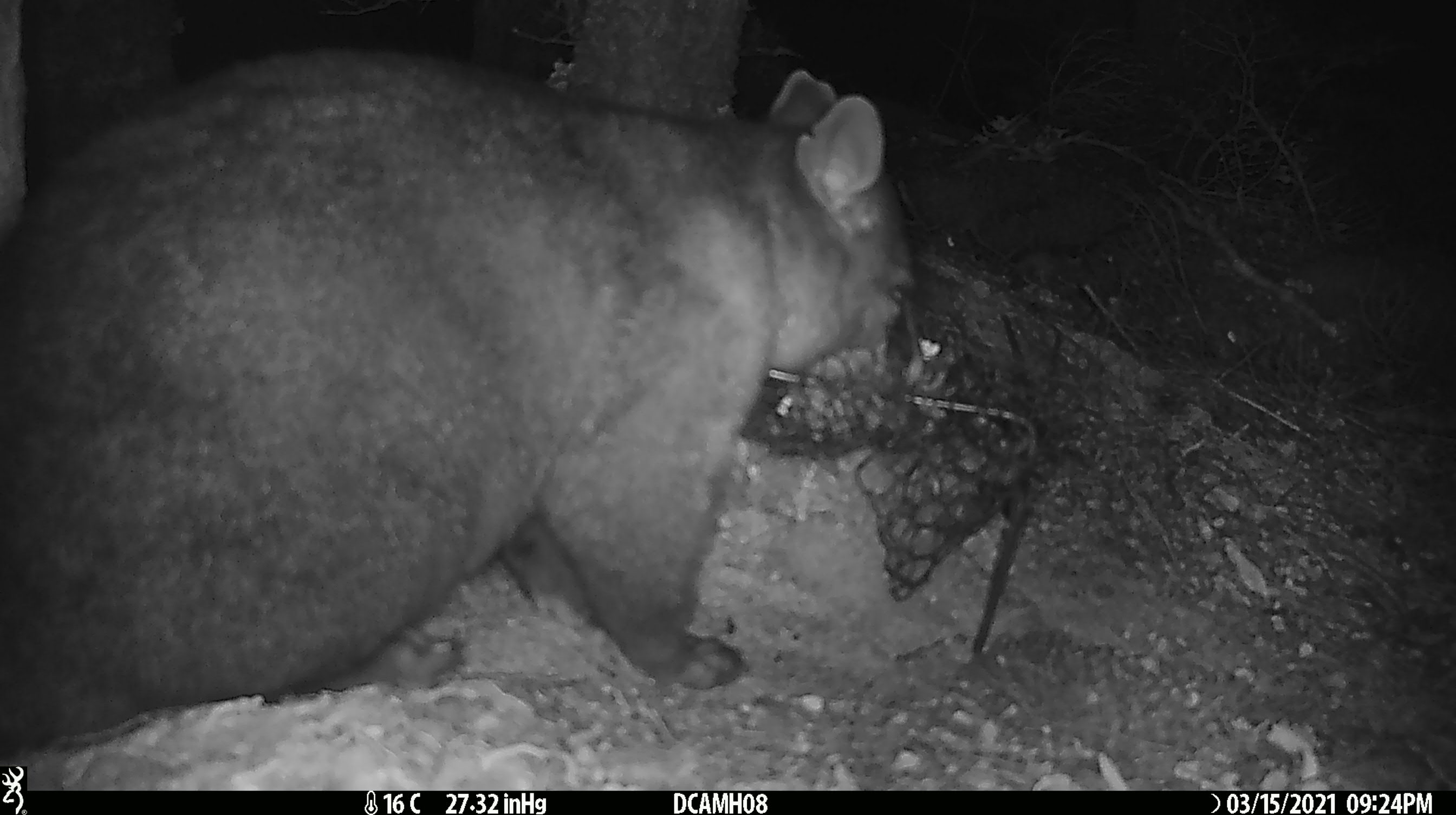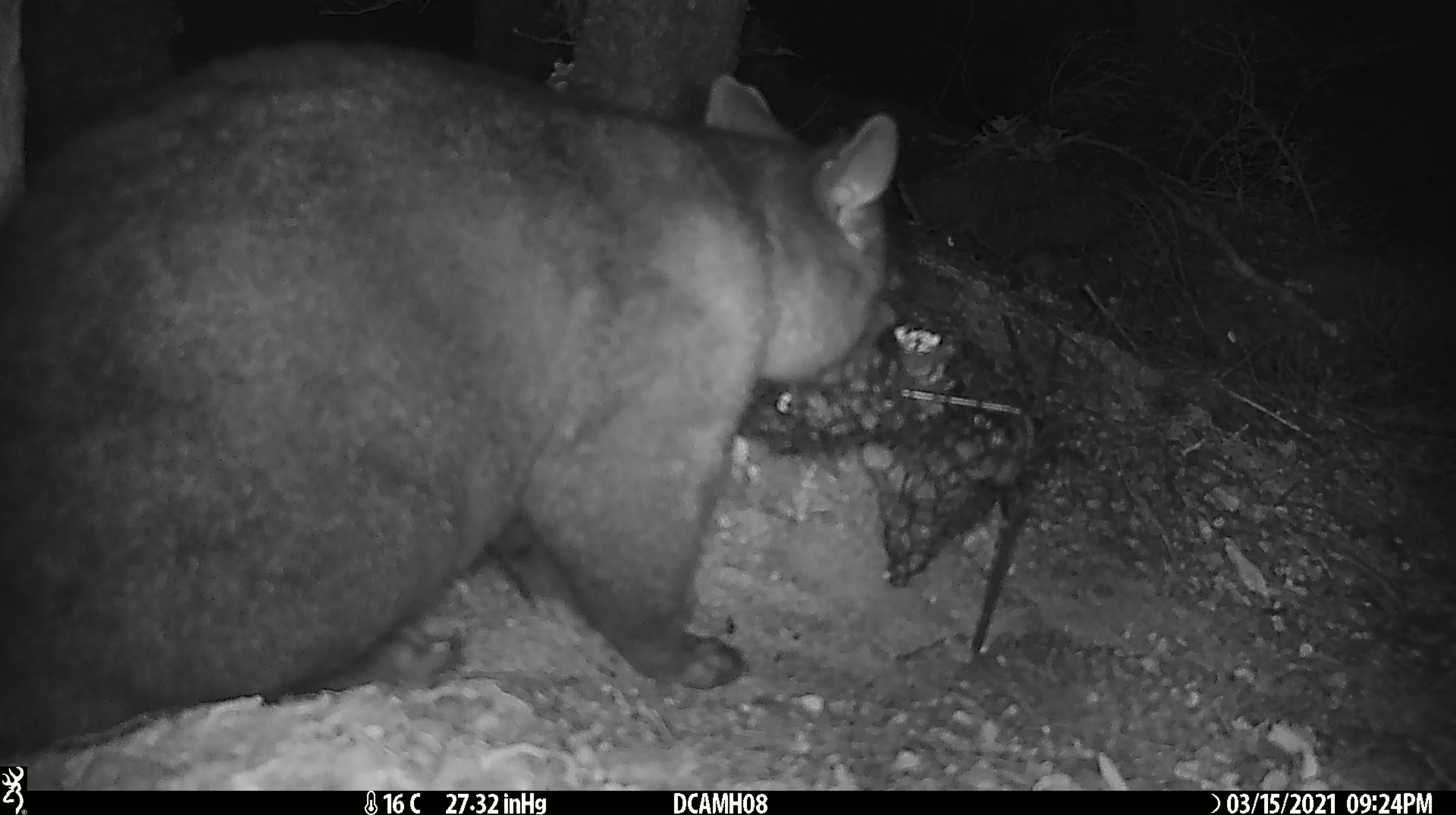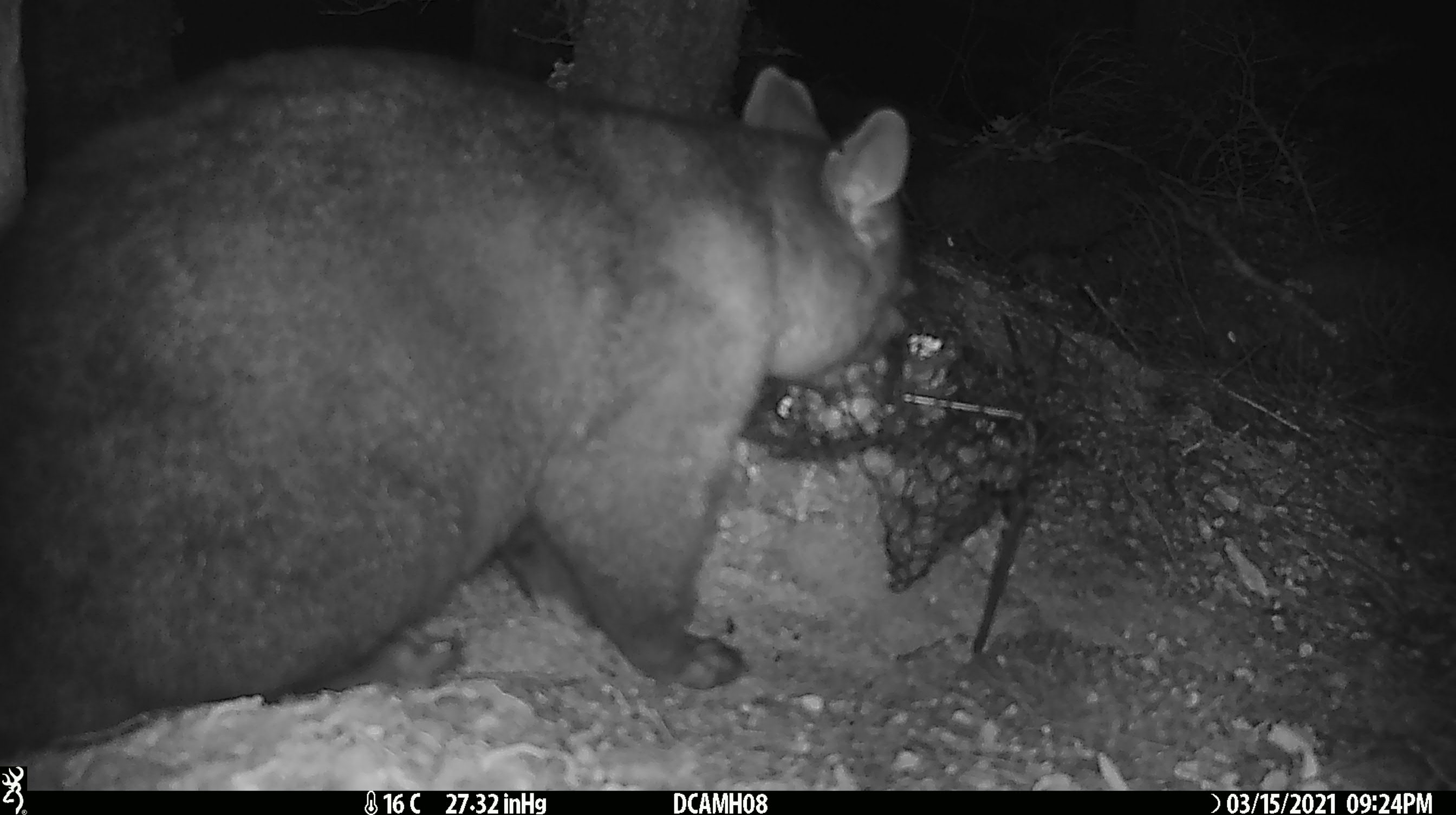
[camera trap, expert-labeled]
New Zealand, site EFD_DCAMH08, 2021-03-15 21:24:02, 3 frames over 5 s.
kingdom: Animalia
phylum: Chordata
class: Mammalia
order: Diprotodontia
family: Phalangeridae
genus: Trichosurus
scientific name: Trichosurus vulpecula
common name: common brushtail possum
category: possum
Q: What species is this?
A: Possum (common brushtail possum) (Trichosurus vulpecula).